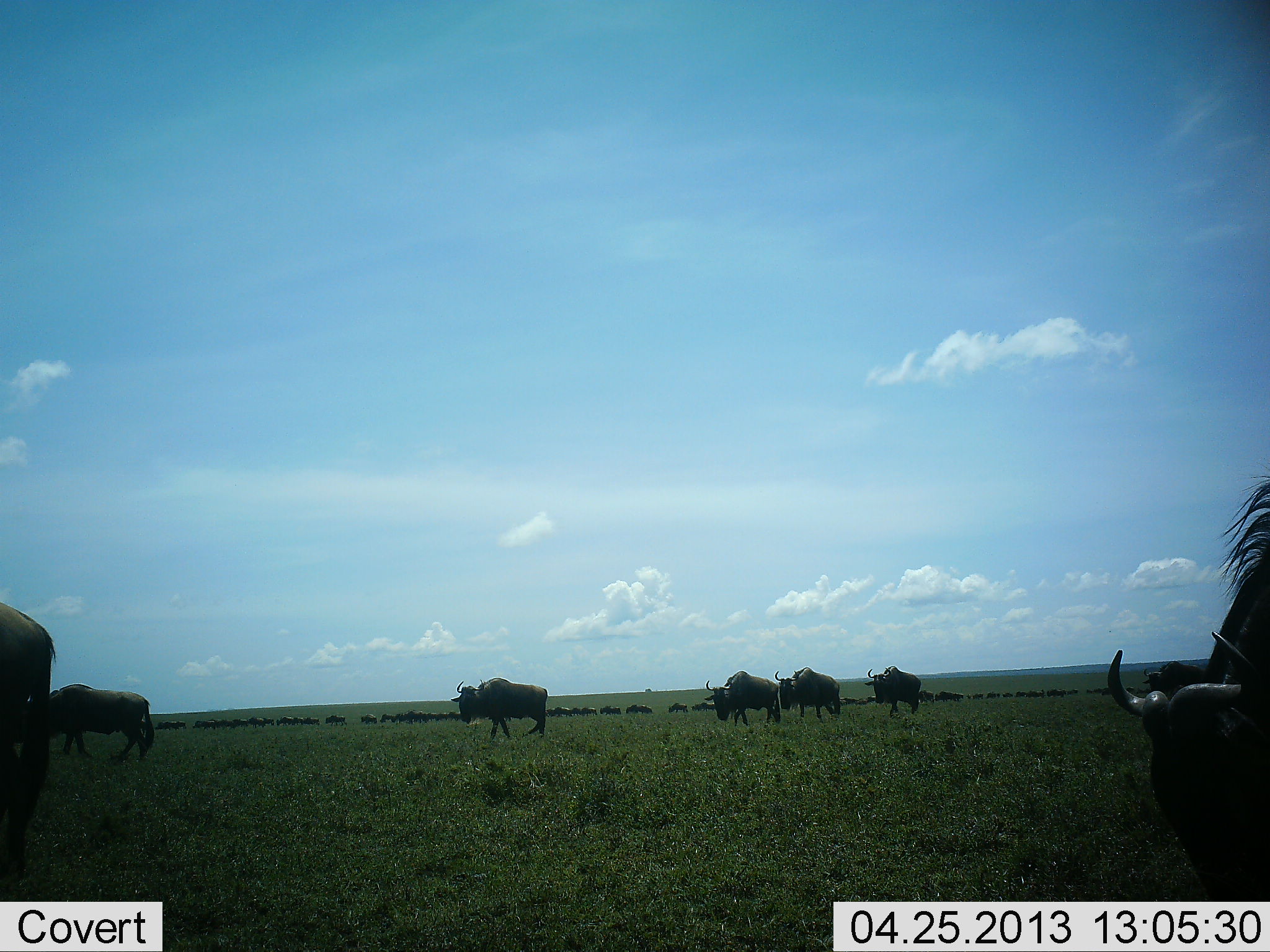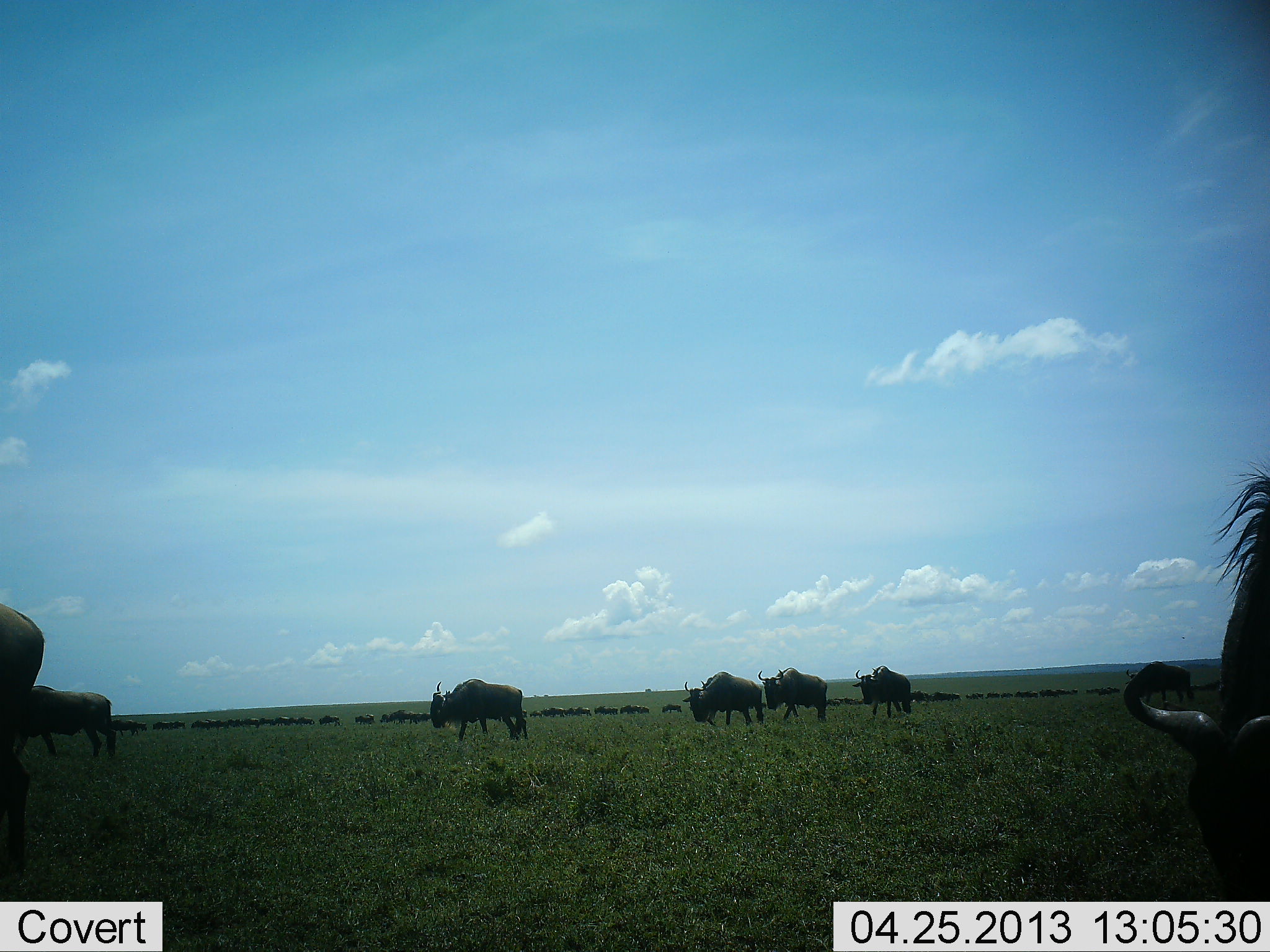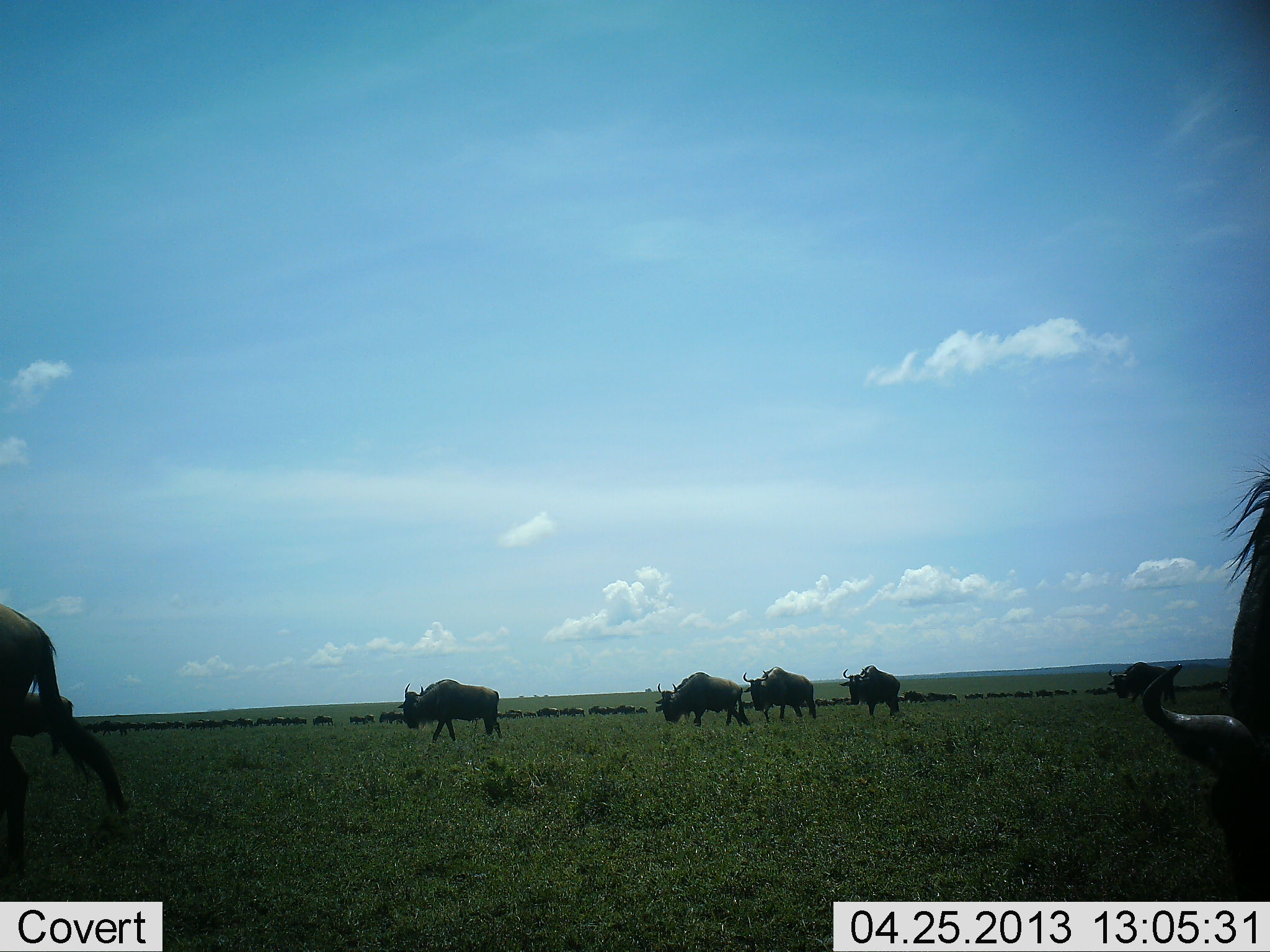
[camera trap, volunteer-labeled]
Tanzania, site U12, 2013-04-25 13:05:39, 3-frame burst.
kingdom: Animalia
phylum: Chordata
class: Mammalia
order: Artiodactyla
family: Bovidae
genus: Connochaetes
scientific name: Connochaetes taurinus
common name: blue wildebeest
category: wildebeest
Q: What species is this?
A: Wildebeest (blue wildebeest) (Connochaetes taurinus).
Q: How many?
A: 51+.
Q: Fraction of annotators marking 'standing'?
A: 30%.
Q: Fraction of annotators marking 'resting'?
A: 0%.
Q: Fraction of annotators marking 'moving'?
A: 80%.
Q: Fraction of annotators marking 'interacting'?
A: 0%.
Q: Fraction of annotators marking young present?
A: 10%.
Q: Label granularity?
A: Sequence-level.